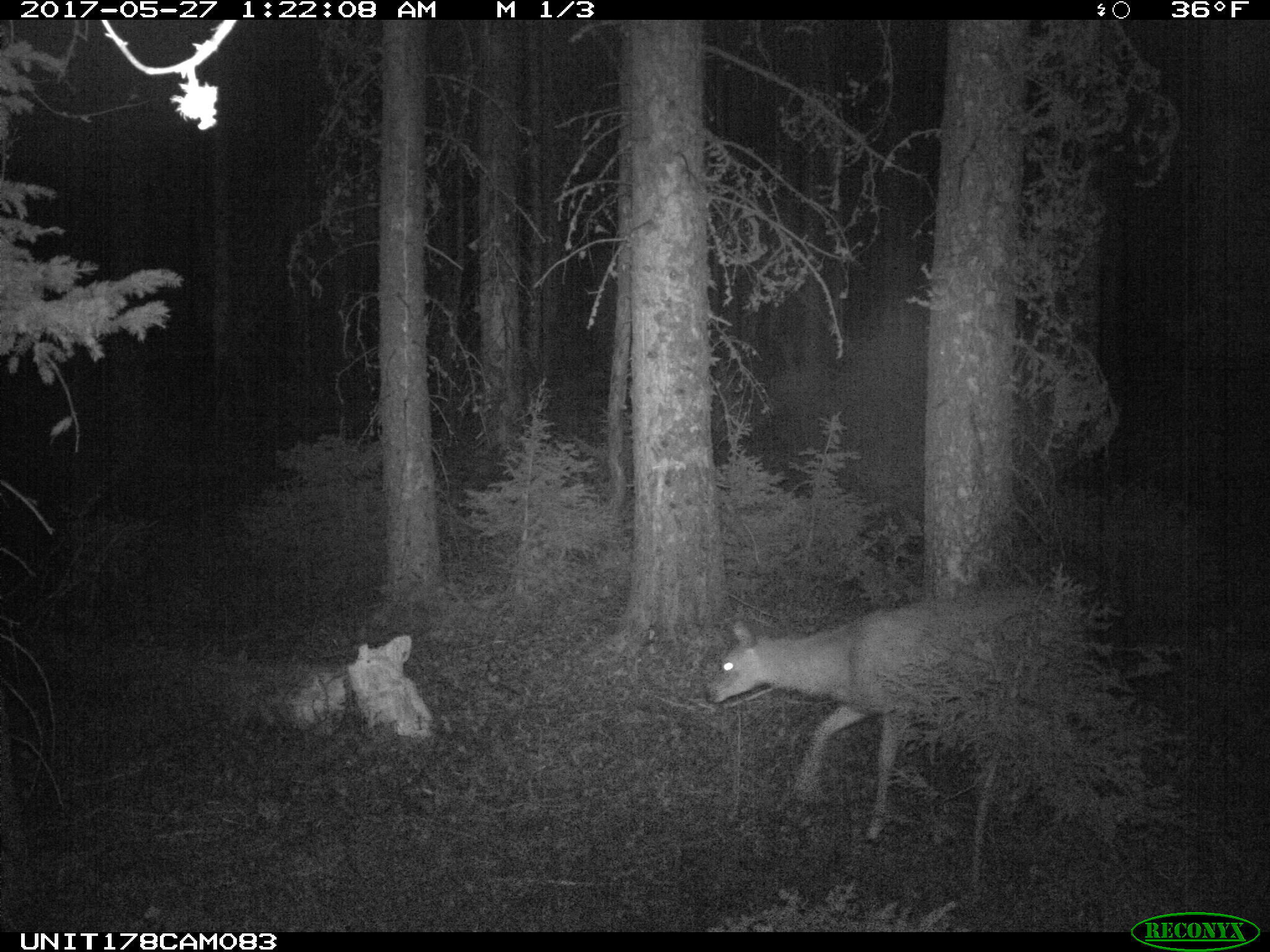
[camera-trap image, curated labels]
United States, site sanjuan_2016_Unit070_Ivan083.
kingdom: Animalia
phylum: Chordata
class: Mammalia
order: Artiodactyla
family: Cervidae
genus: Odocoileus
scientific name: Odocoileus hemionus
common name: mule deer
Odocoileus hemionus (mule deer).